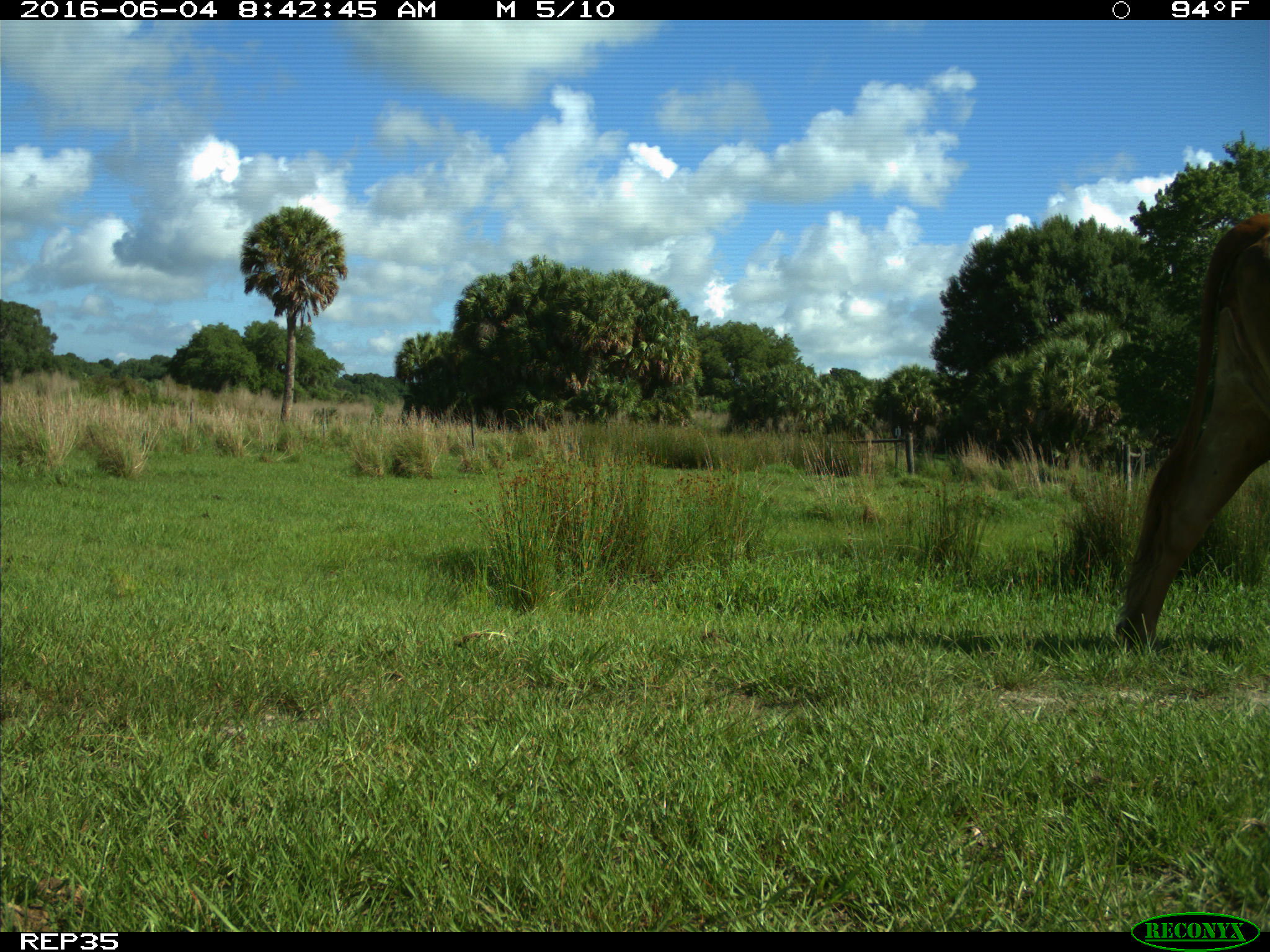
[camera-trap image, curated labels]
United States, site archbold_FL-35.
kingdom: Animalia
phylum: Chordata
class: Mammalia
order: Artiodactyla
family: Bovidae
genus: Bos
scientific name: Bos taurus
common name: domestic cow